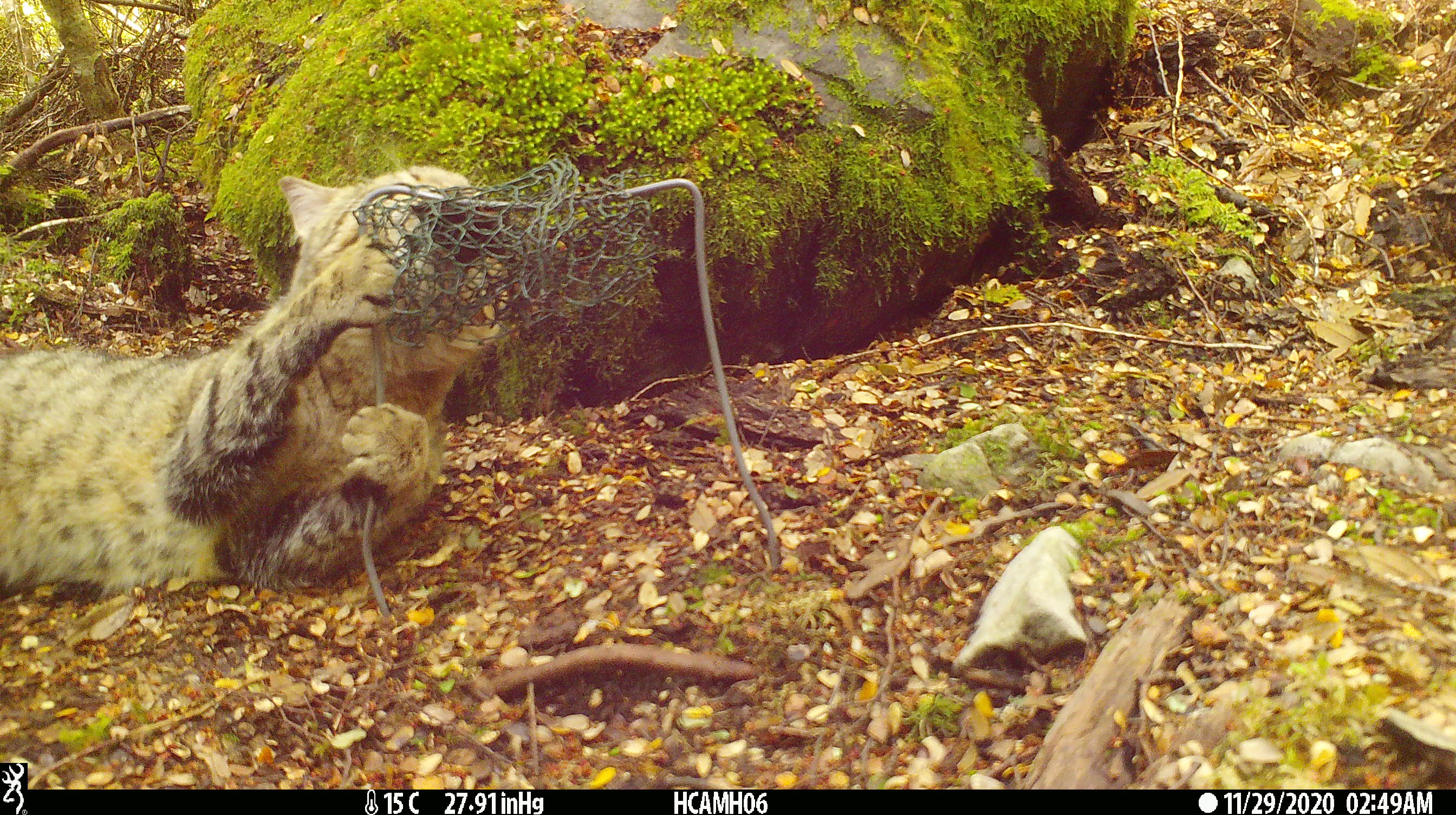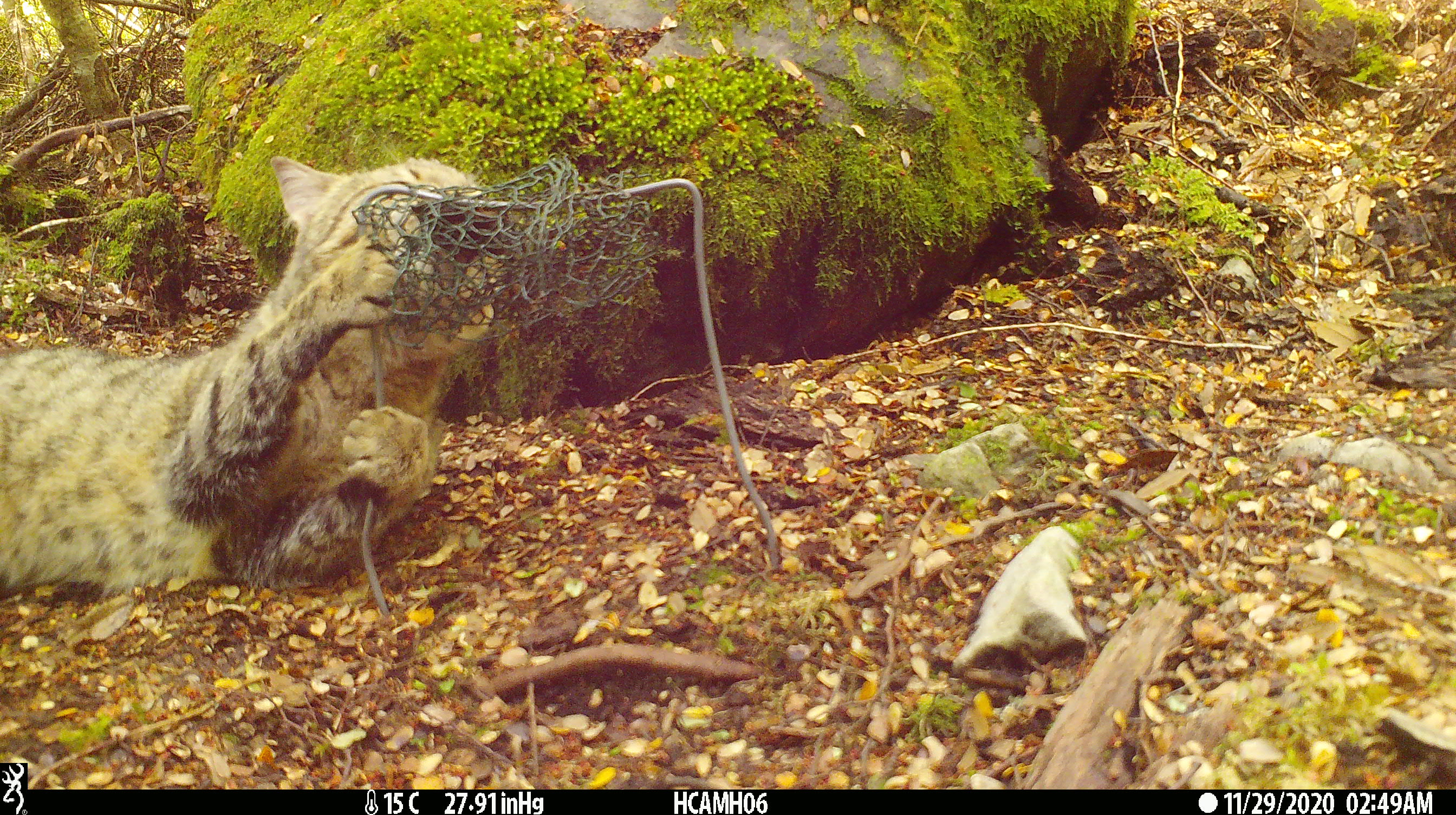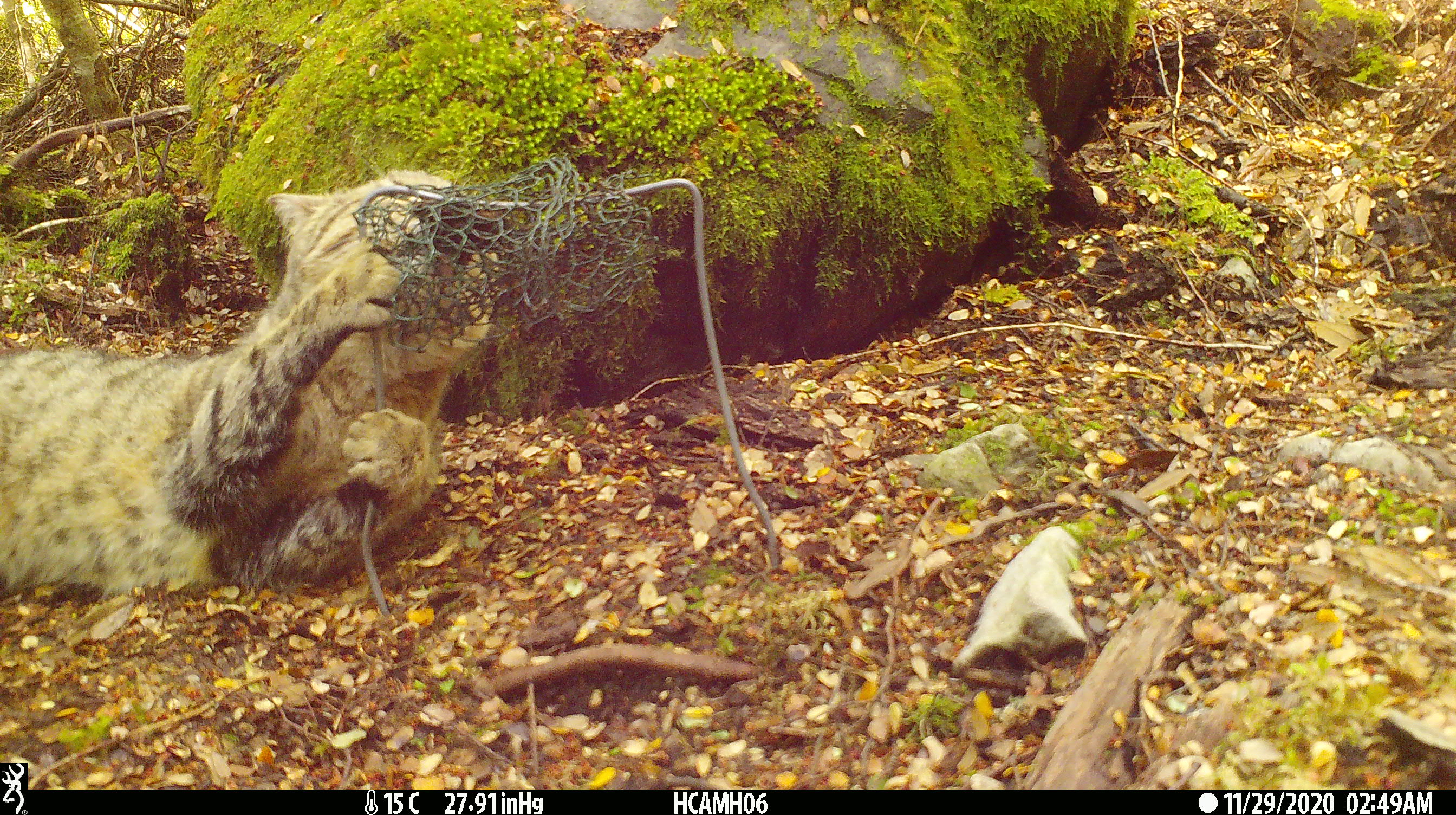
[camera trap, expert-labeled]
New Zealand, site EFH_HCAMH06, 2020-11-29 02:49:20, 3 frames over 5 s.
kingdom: Animalia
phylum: Chordata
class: Mammalia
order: Carnivora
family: Felidae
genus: Felis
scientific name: Felis catus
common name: domestic cat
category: cat